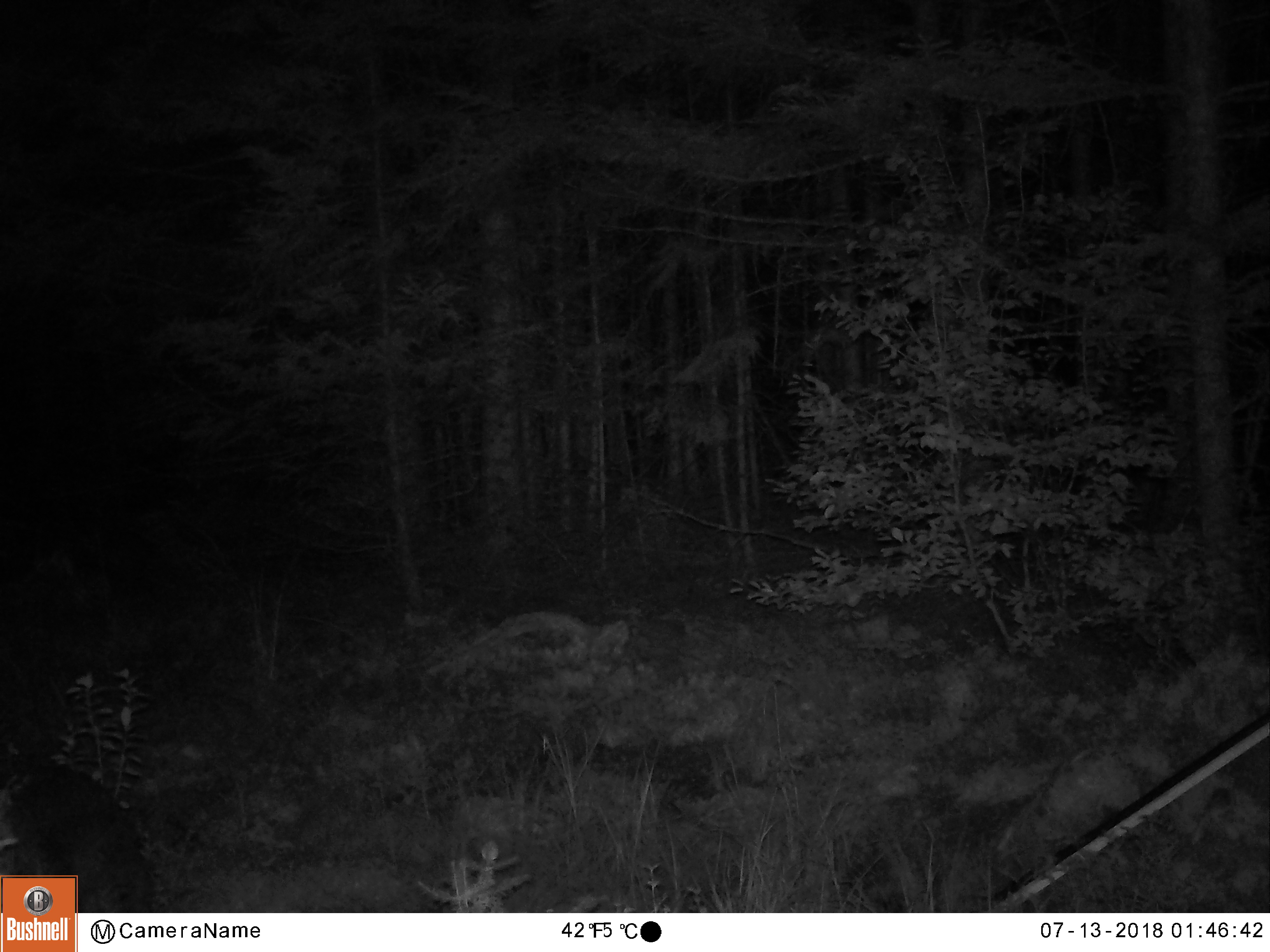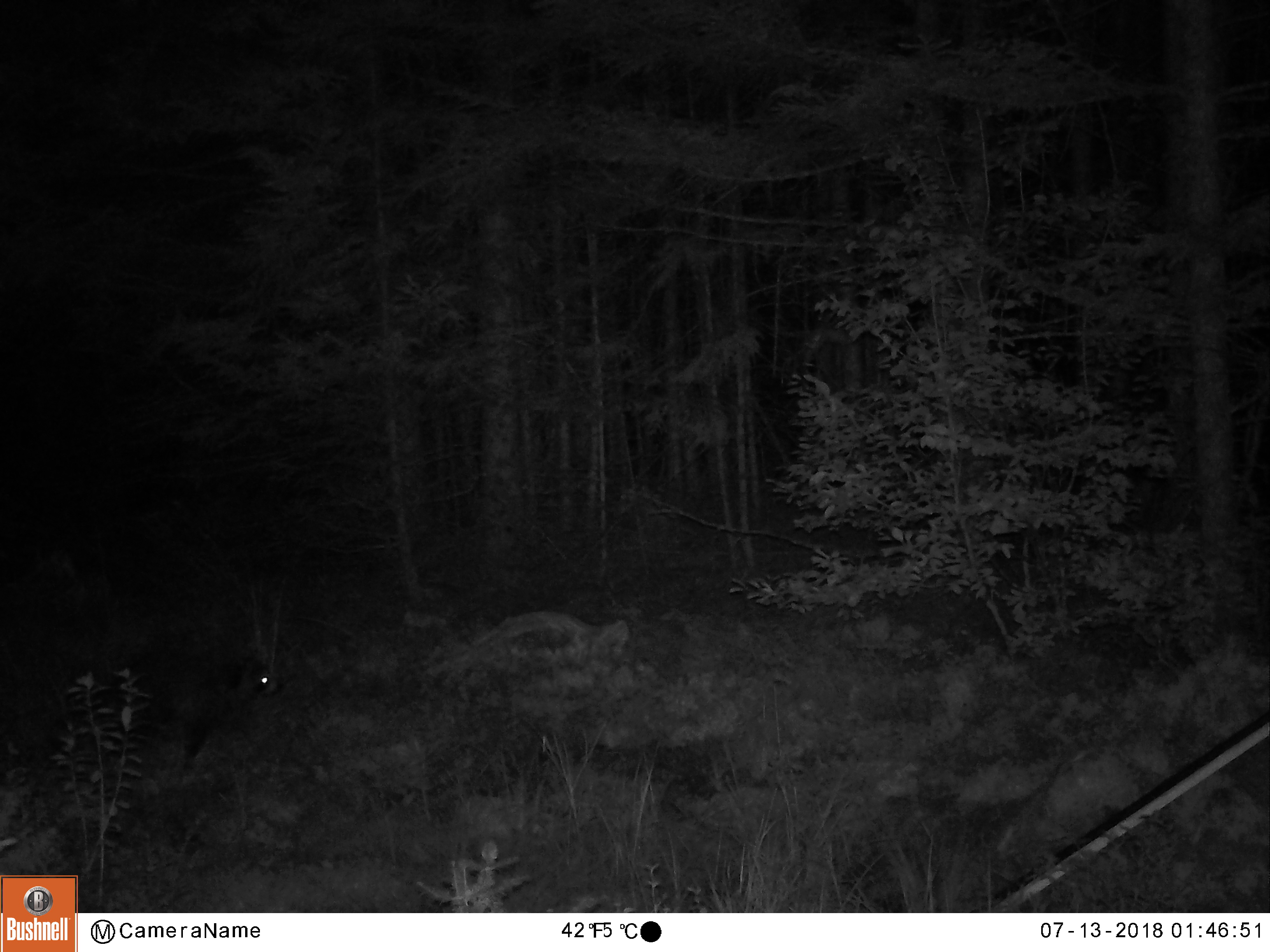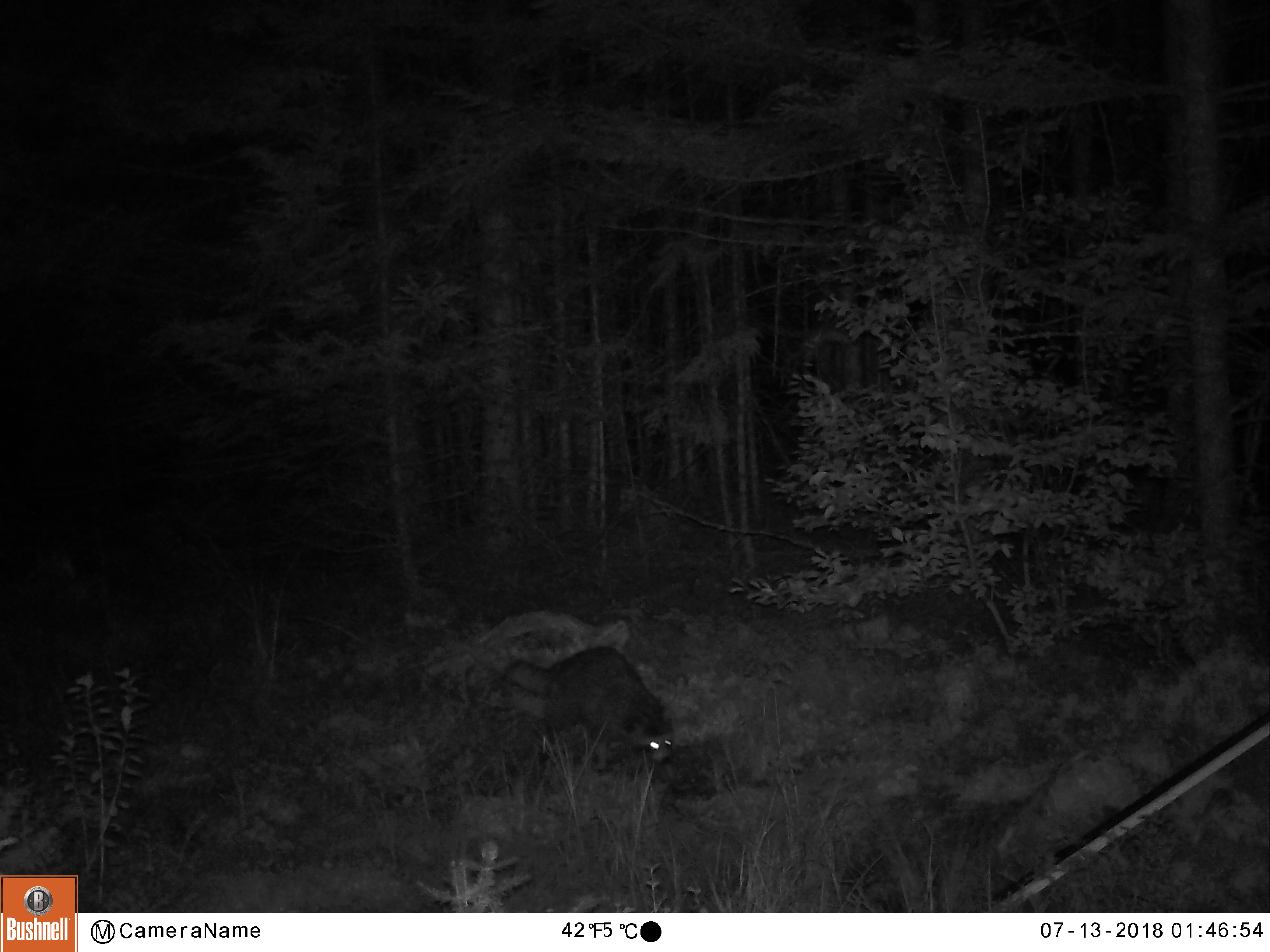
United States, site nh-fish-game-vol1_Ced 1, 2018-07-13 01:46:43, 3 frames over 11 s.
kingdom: Animalia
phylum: Chordata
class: Mammalia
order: Carnivora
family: Procyonidae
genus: Procyon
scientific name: Procyon lotor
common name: raccoon